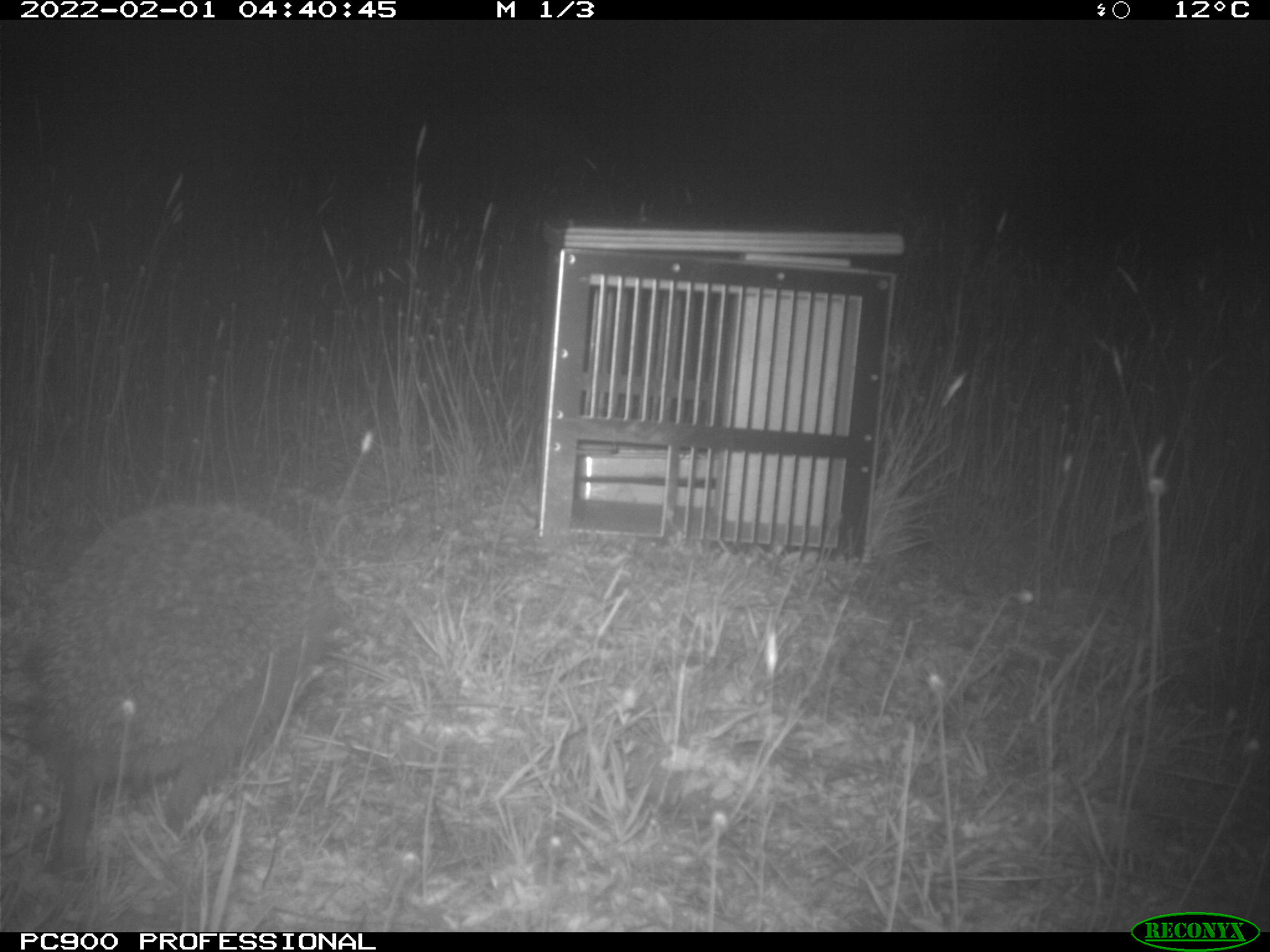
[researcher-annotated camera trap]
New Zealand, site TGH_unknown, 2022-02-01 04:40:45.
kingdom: Animalia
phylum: Chordata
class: Mammalia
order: Eulipotyphla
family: Erinaceidae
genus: Erinaceus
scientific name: Erinaceus europaeus europaeus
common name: european hedgehog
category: hedgehog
Hedgehog (european hedgehog) (Erinaceus europaeus europaeus).